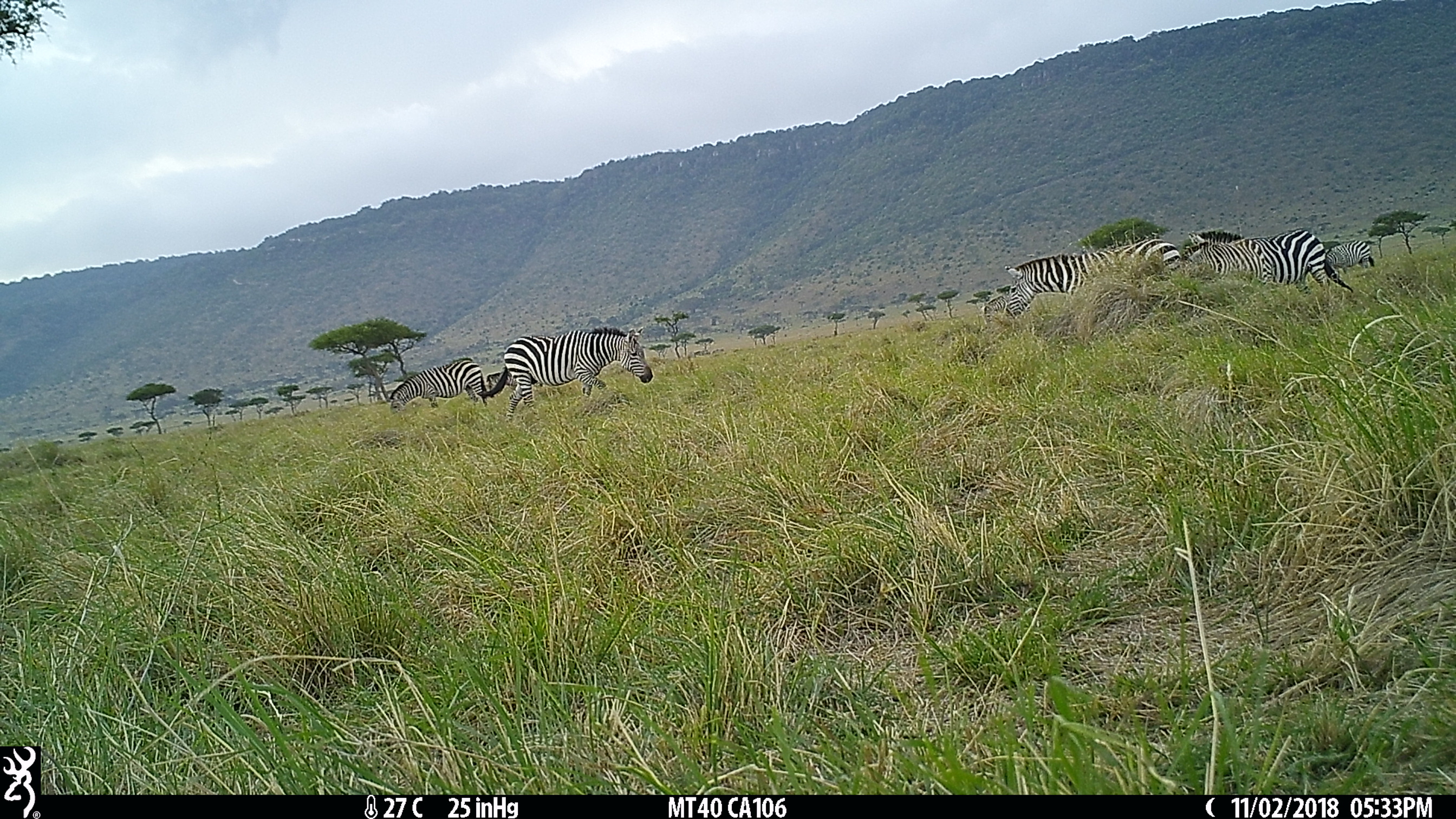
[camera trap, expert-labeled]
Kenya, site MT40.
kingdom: Animalia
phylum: Chordata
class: Mammalia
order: Perissodactyla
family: Equidae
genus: Equus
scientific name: Equus quagga burchellii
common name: burchell's zebra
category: zebra